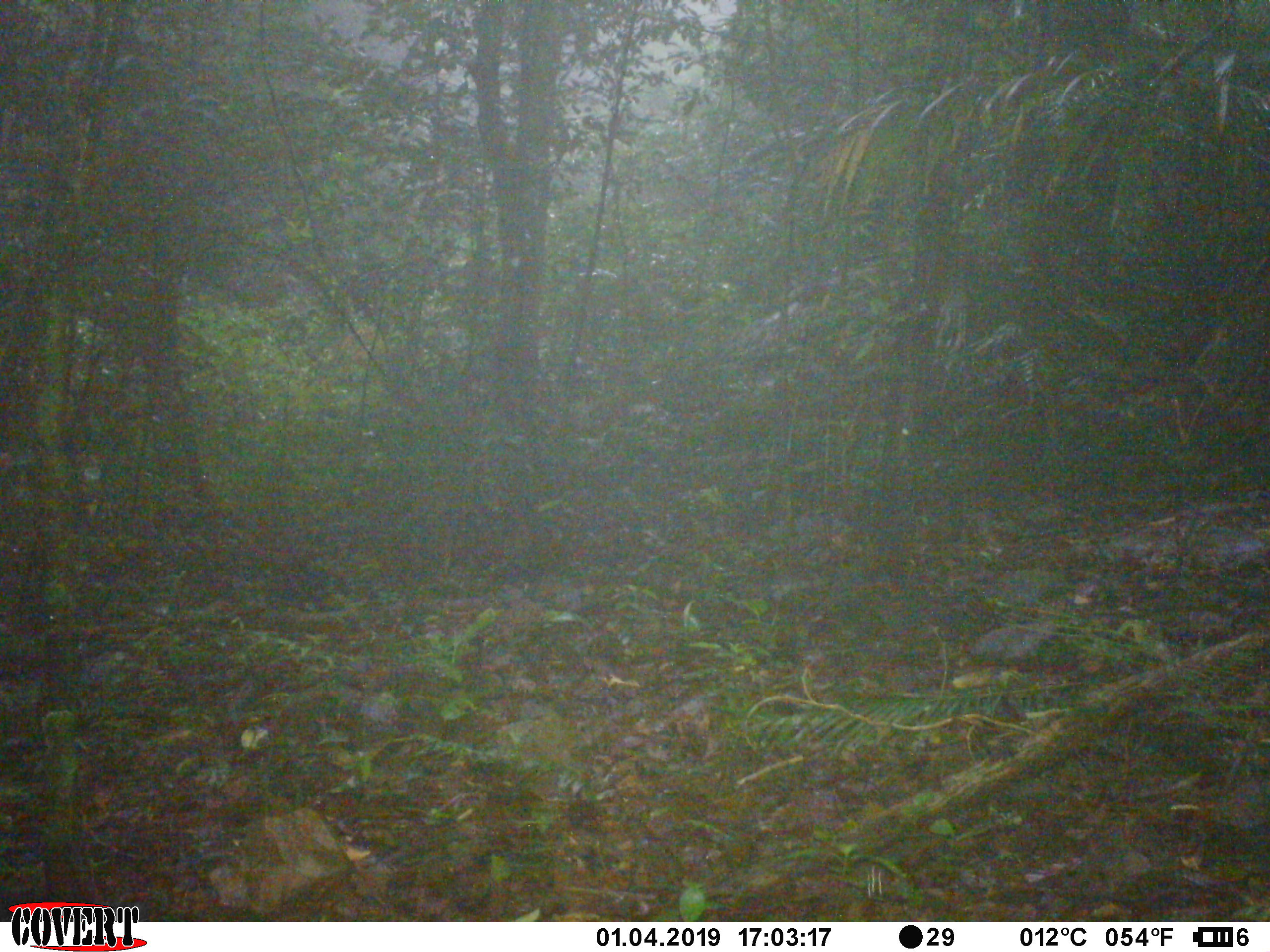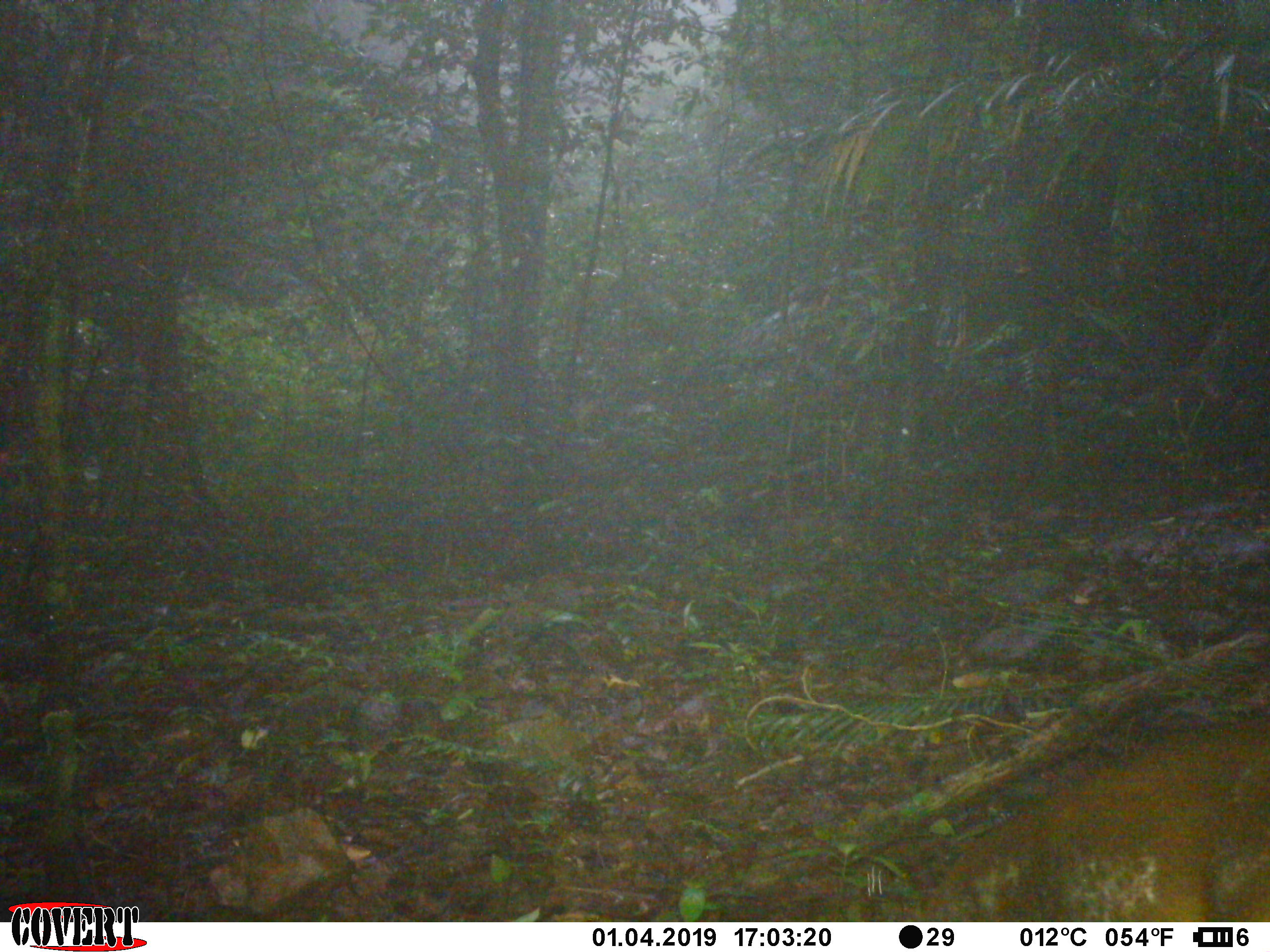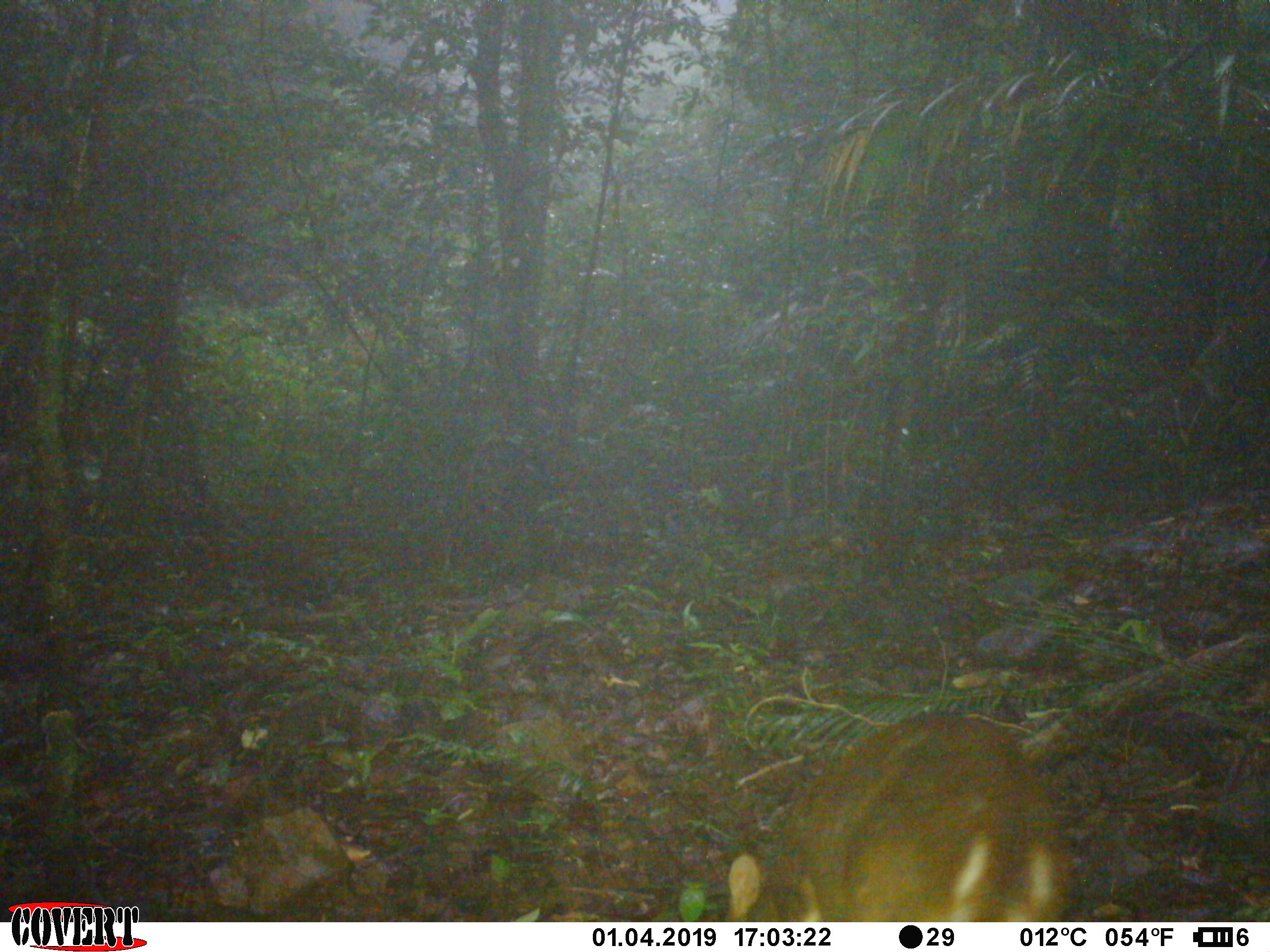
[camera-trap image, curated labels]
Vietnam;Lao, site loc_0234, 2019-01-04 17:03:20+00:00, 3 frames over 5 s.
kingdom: Animalia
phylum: Chordata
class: Mammalia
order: Artiodactyla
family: Cervidae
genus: Muntiacus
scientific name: Muntiacus vuquangensis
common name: large-antlered muntjac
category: large antlered muntjac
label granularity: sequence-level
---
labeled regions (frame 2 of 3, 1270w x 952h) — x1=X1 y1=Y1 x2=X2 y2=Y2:
large antlered muntjac: x1=921 y1=712 x2=1269 y2=922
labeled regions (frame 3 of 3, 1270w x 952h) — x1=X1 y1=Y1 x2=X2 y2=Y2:
large antlered muntjac: x1=724 y1=710 x2=1081 y2=922